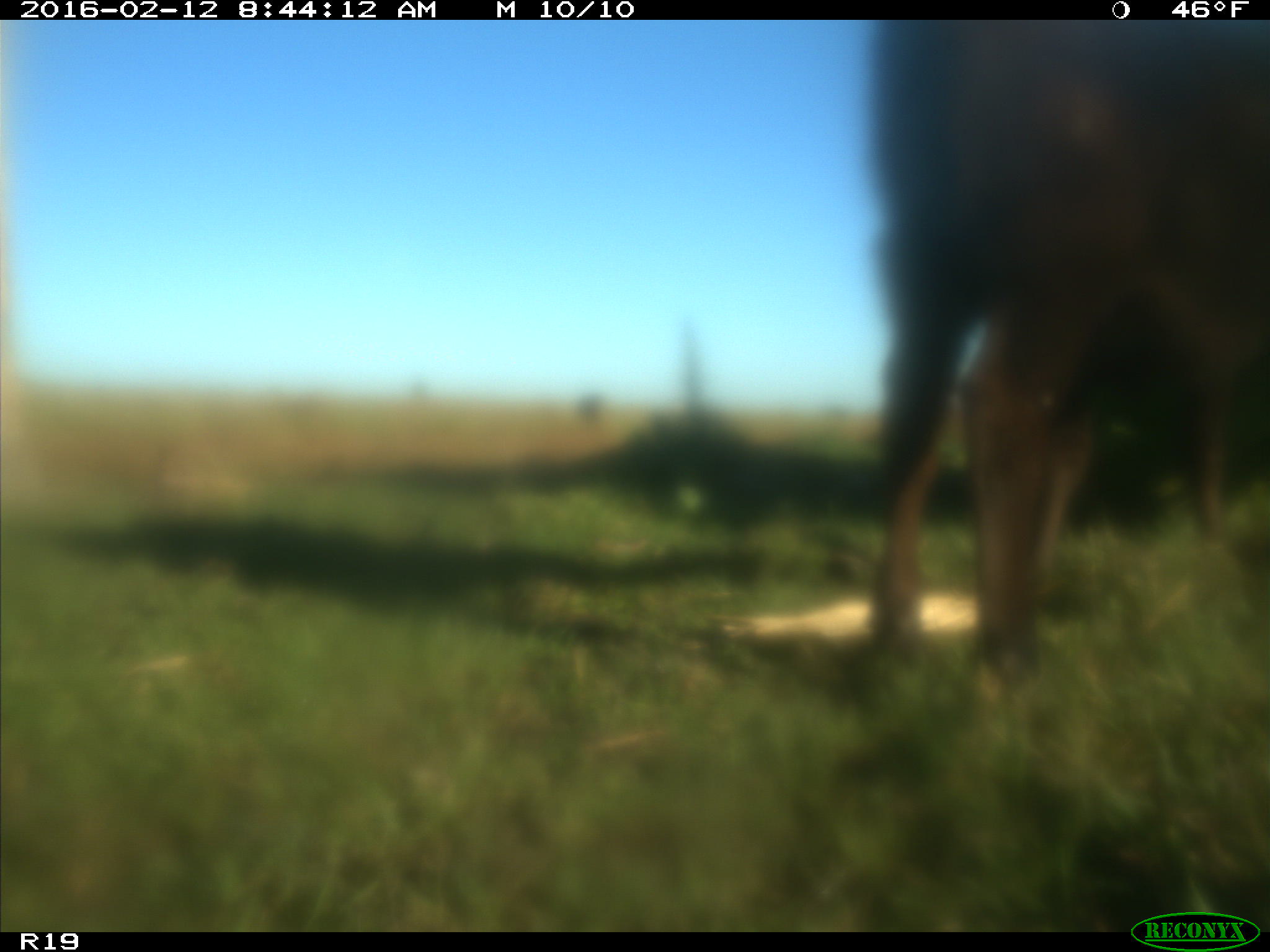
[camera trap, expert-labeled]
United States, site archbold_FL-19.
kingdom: Animalia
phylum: Chordata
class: Mammalia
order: Artiodactyla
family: Bovidae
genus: Bos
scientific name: Bos taurus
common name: domestic cow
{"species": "Bos taurus (domestic cow)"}